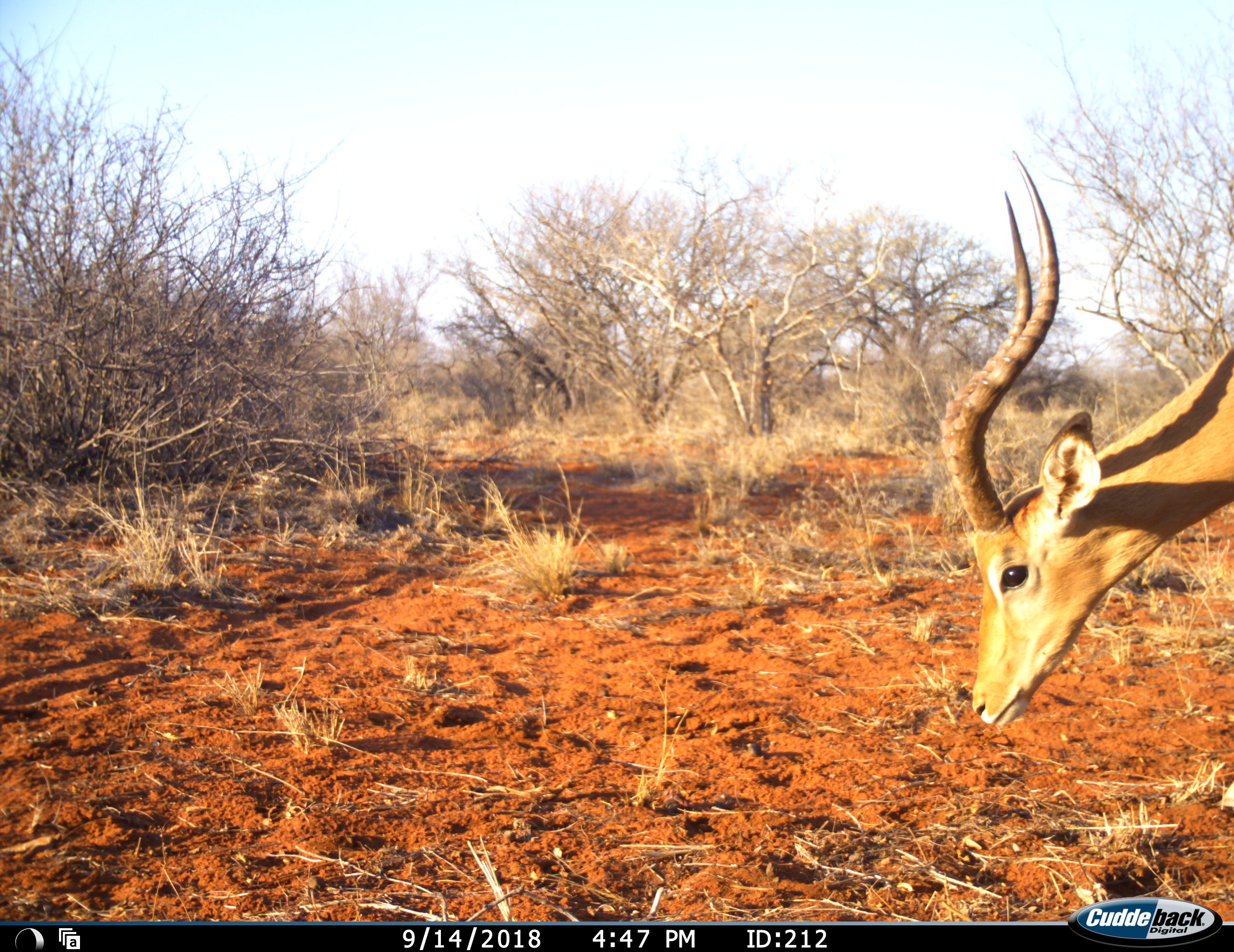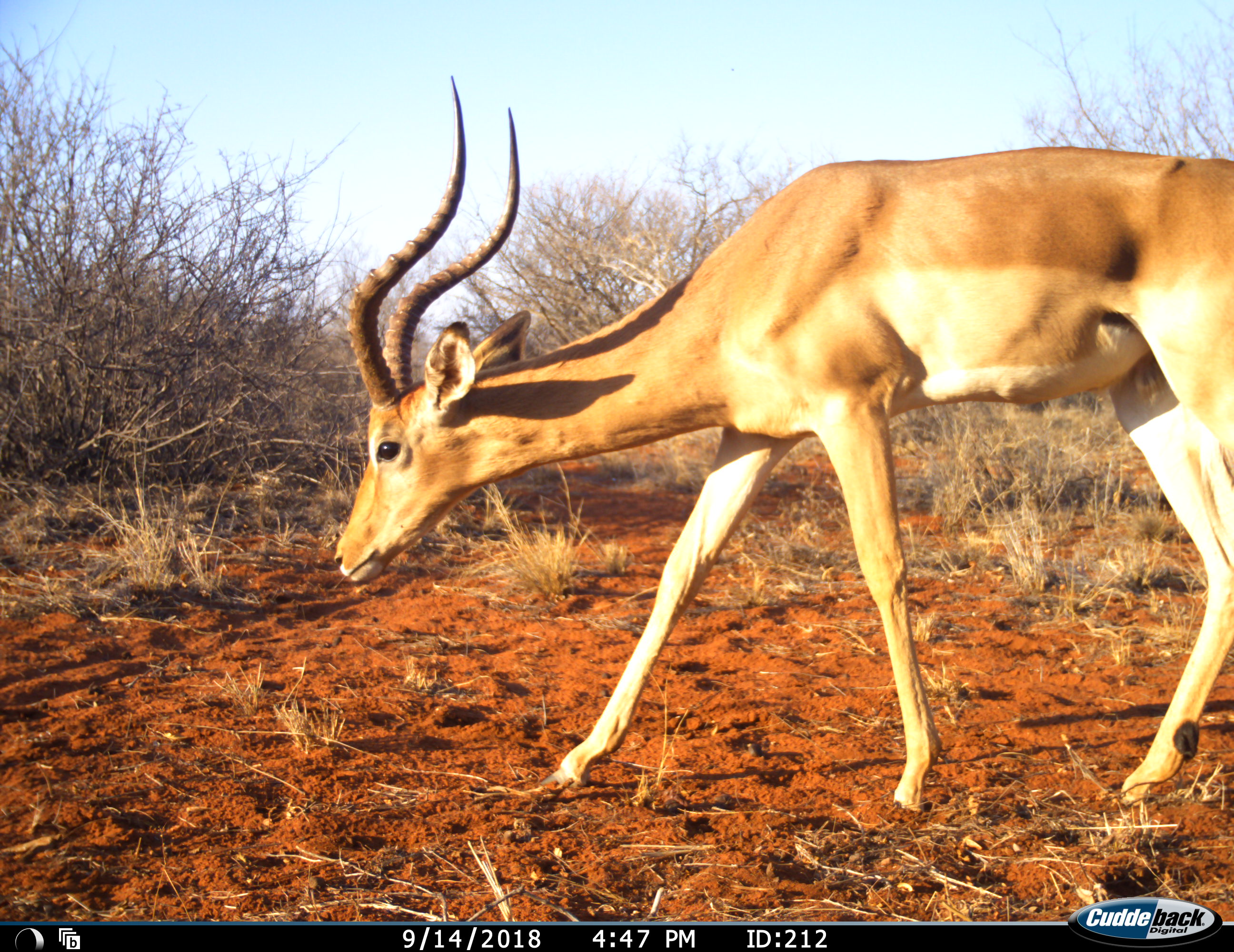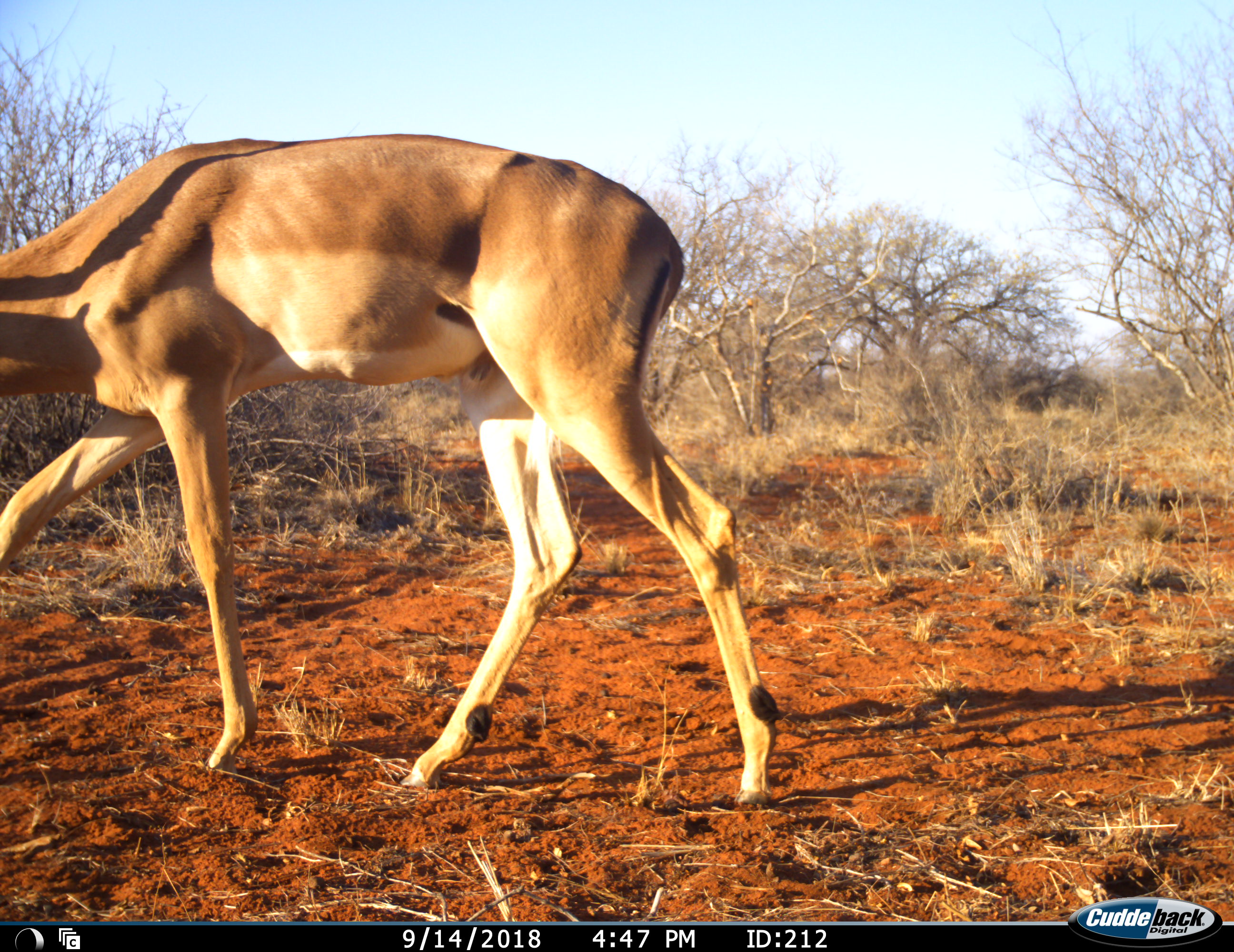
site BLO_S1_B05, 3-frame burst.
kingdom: Animalia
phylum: Chordata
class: Mammalia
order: Artiodactyla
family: Bovidae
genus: Aepyceros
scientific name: Aepyceros melampus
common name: impala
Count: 1.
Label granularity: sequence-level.